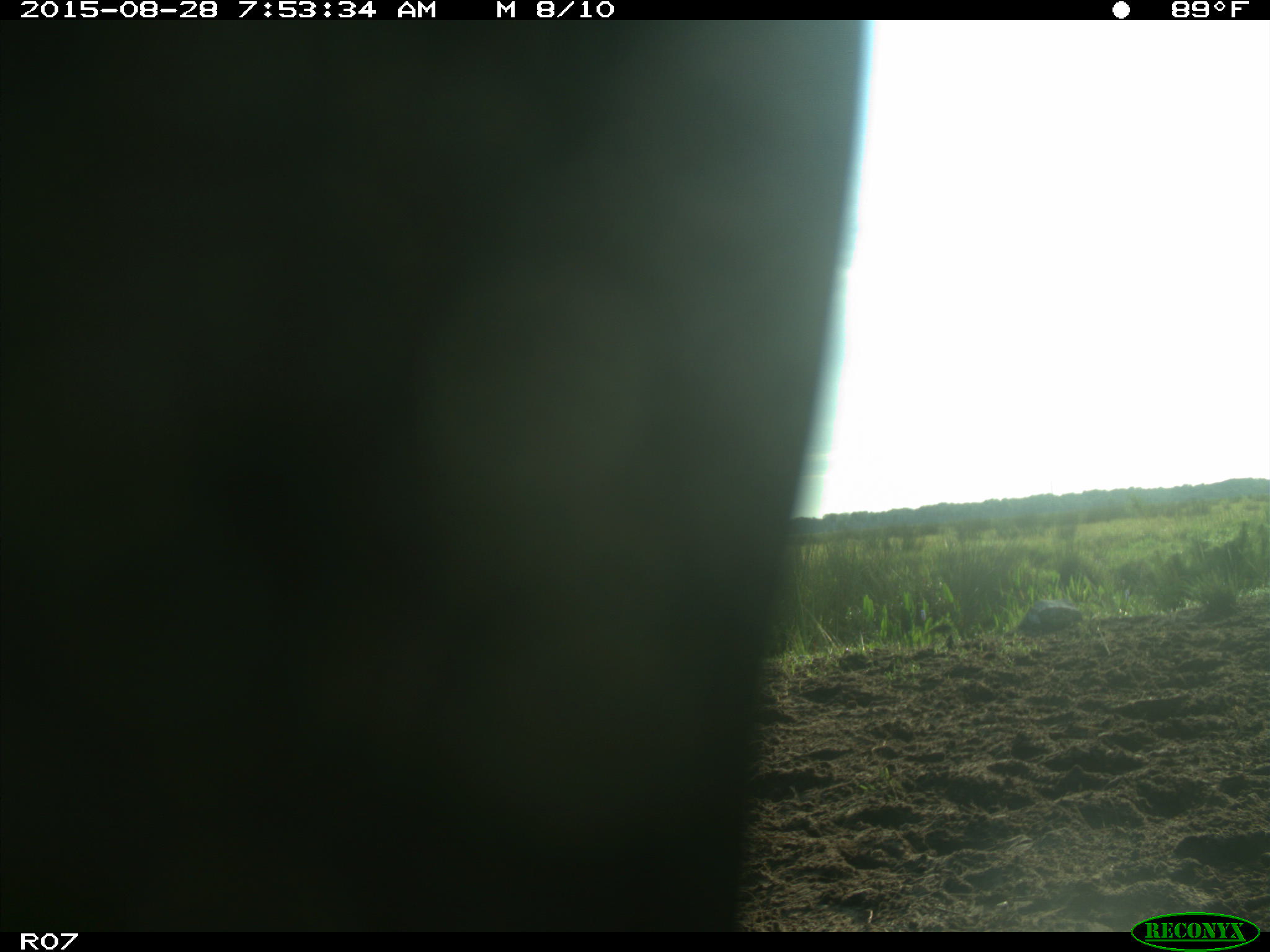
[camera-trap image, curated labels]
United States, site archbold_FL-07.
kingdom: Animalia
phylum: Chordata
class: Mammalia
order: Artiodactyla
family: Bovidae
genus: Bos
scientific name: Bos taurus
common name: domestic cow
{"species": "Bos taurus (domestic cow)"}